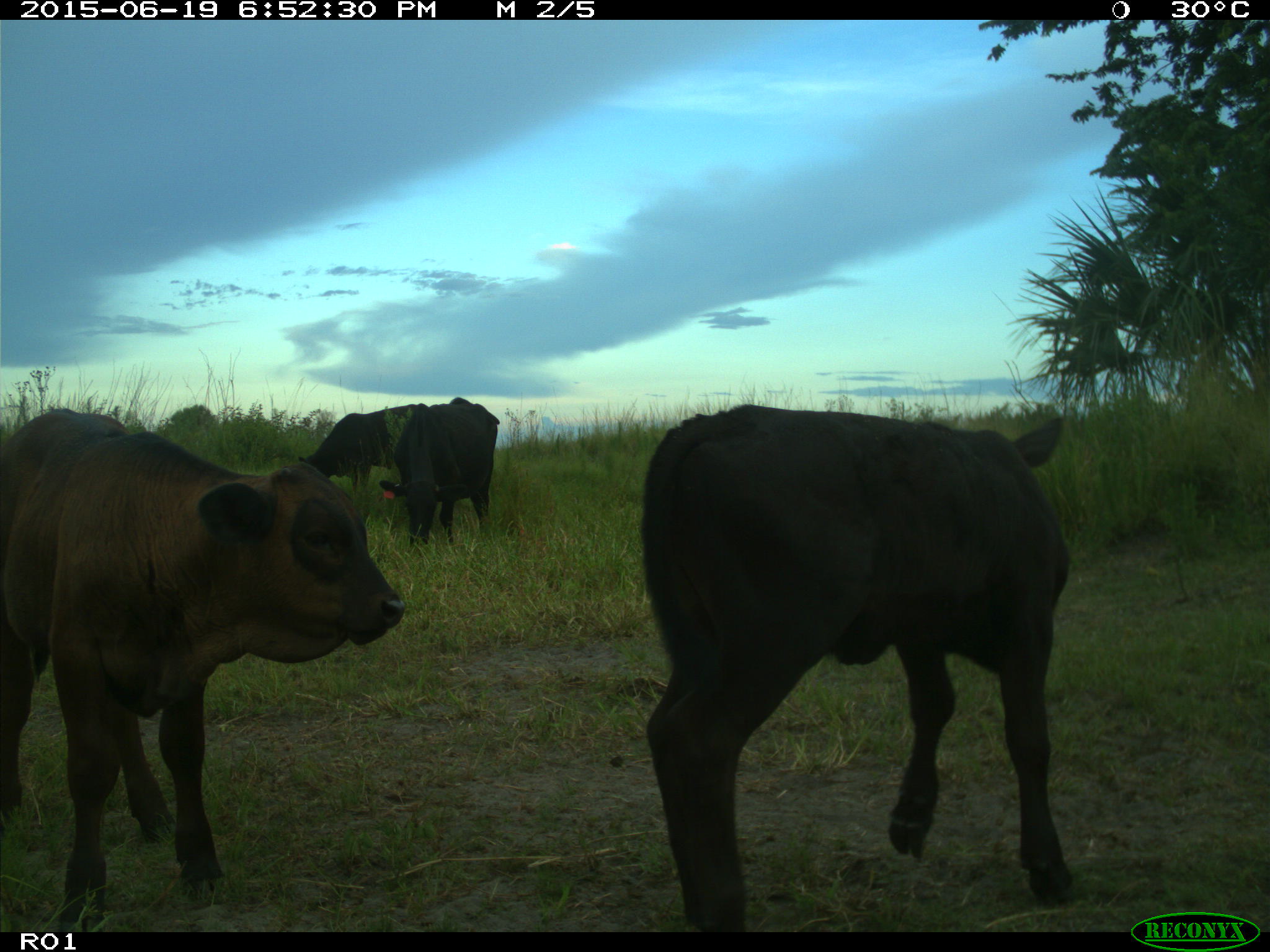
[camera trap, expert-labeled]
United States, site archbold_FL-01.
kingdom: Animalia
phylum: Chordata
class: Mammalia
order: Artiodactyla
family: Bovidae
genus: Bos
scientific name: Bos taurus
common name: domestic cow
Bos taurus (domestic cow).